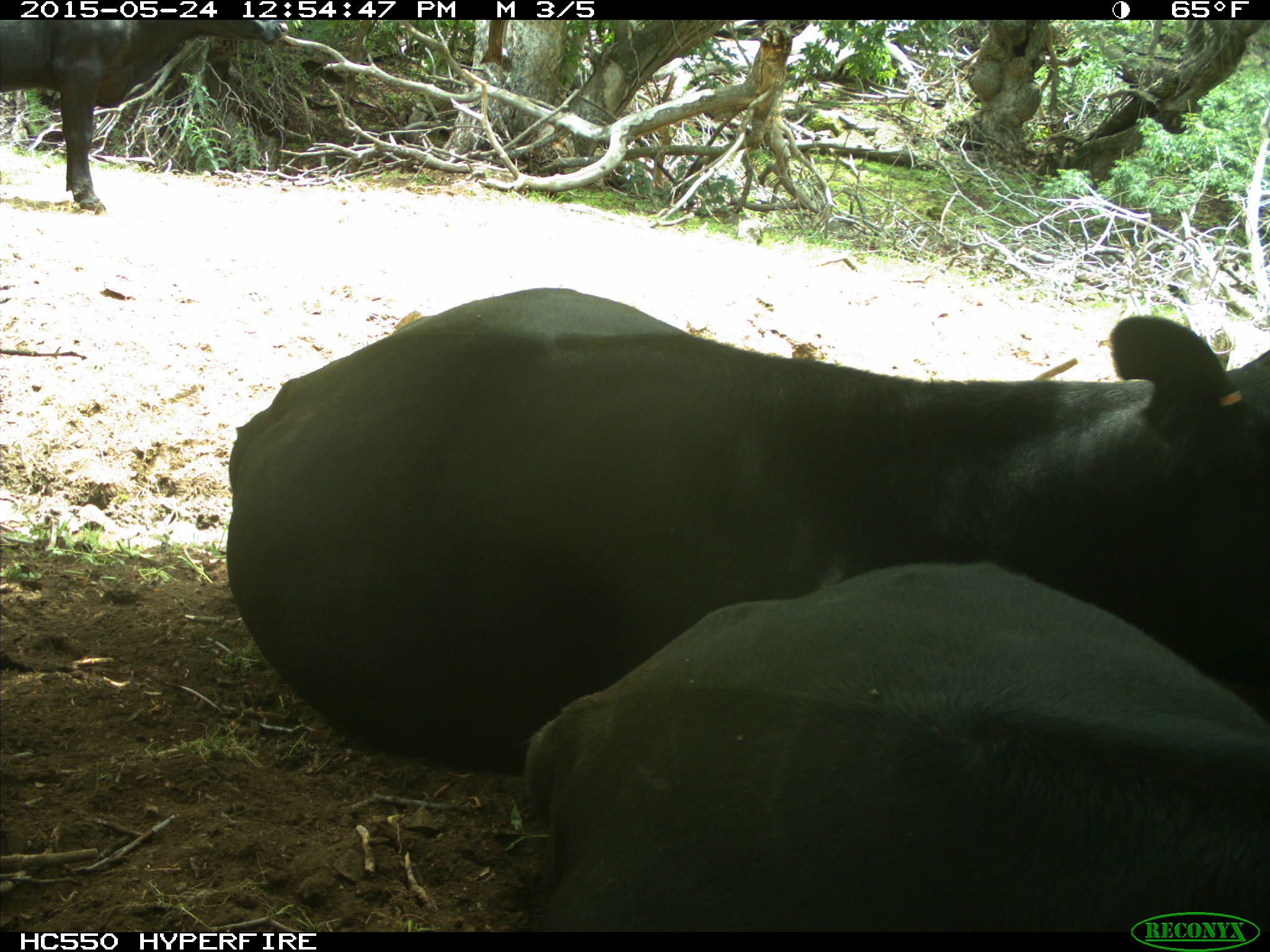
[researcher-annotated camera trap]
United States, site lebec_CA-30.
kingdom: Animalia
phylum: Chordata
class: Mammalia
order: Artiodactyla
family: Bovidae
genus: Bos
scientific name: Bos taurus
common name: domestic cow